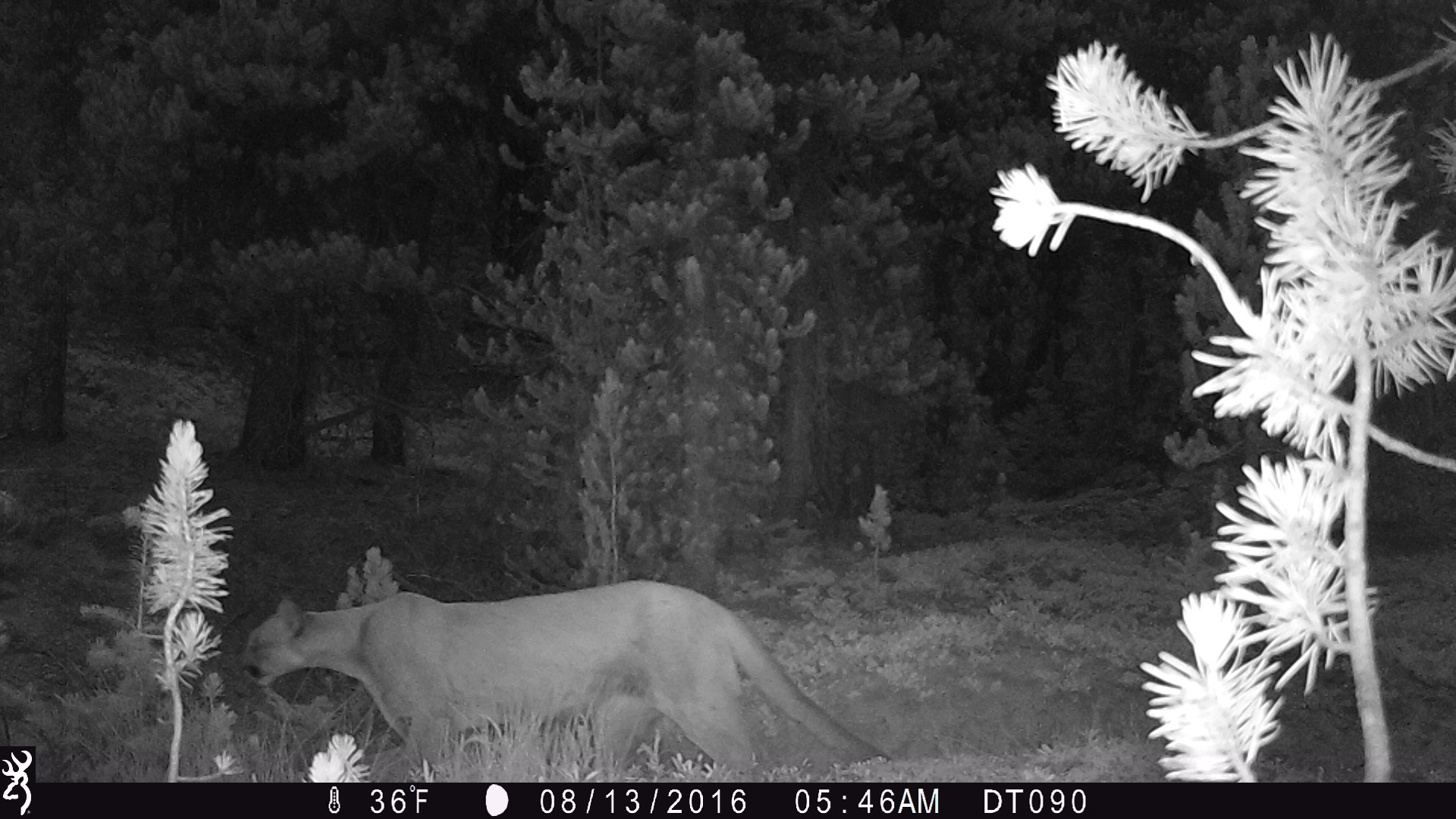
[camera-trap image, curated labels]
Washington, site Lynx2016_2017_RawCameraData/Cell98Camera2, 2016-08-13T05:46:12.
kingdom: Animalia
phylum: Chordata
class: Mammalia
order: Carnivora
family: Felidae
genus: Puma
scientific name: Puma concolor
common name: mountain lion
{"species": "Puma concolor (mountain lion)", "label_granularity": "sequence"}